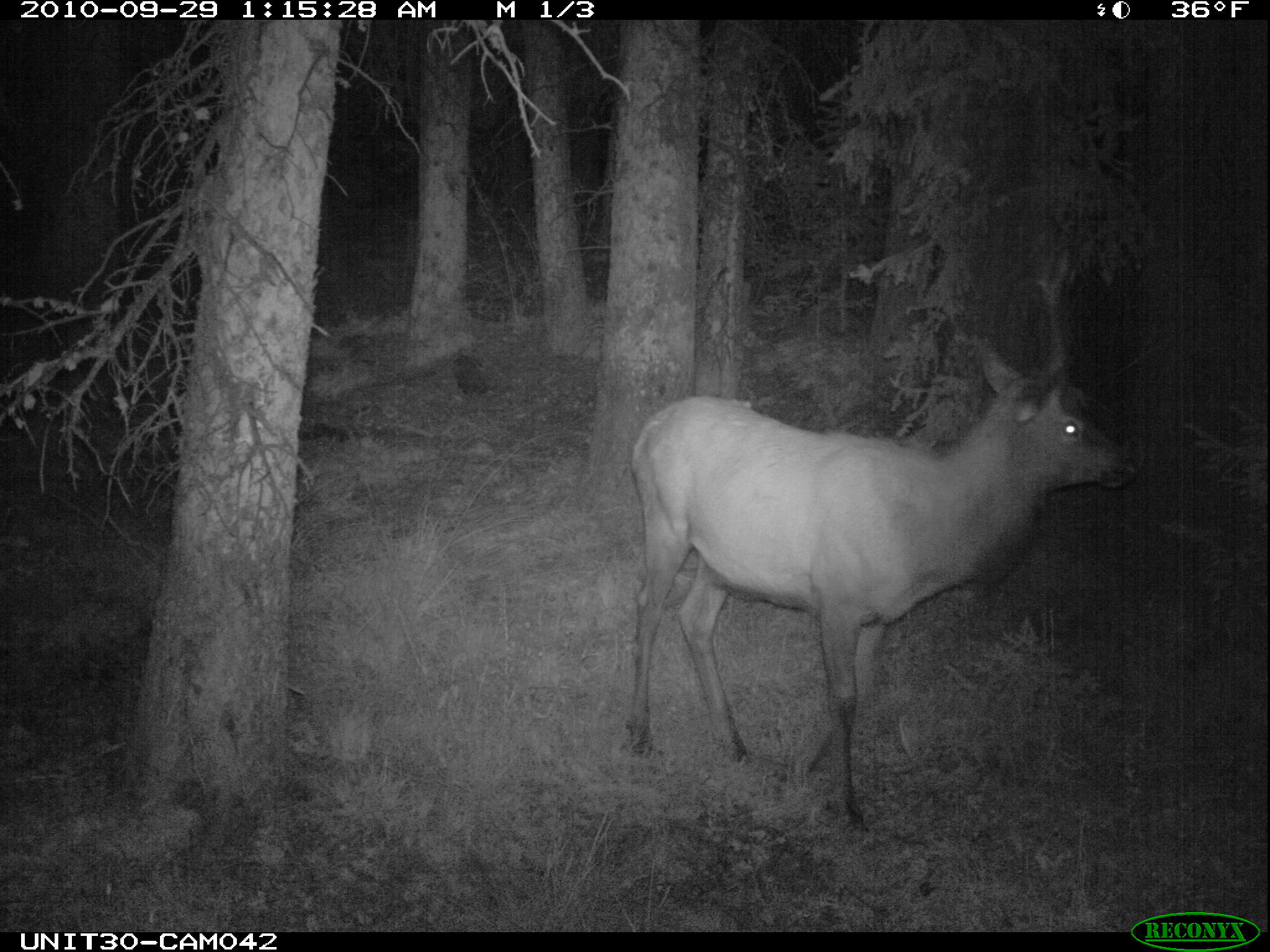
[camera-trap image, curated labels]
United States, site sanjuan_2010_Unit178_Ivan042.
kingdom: Animalia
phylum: Chordata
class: Mammalia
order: Artiodactyla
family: Cervidae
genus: Cervus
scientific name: Cervus elaphus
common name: red deer